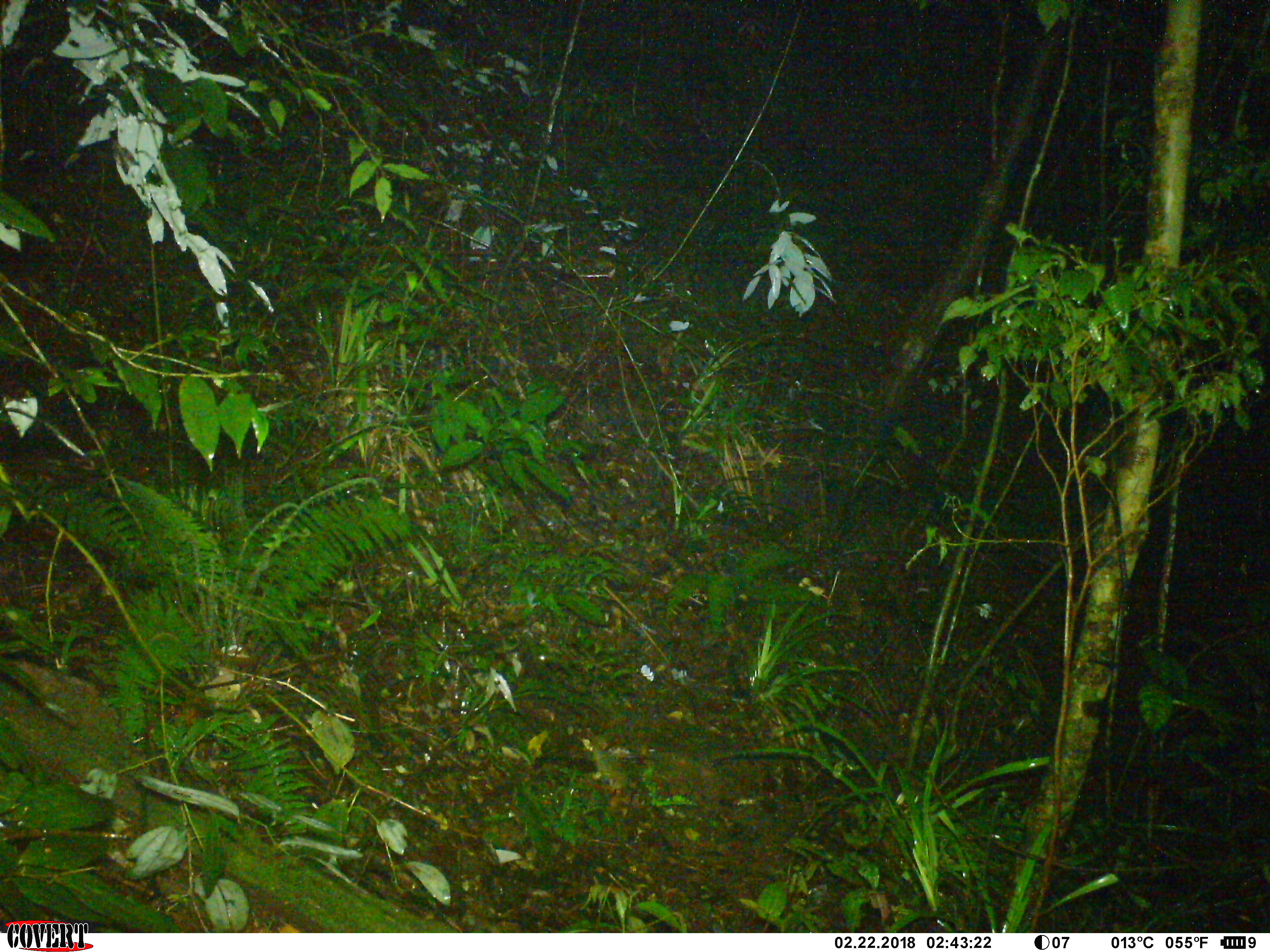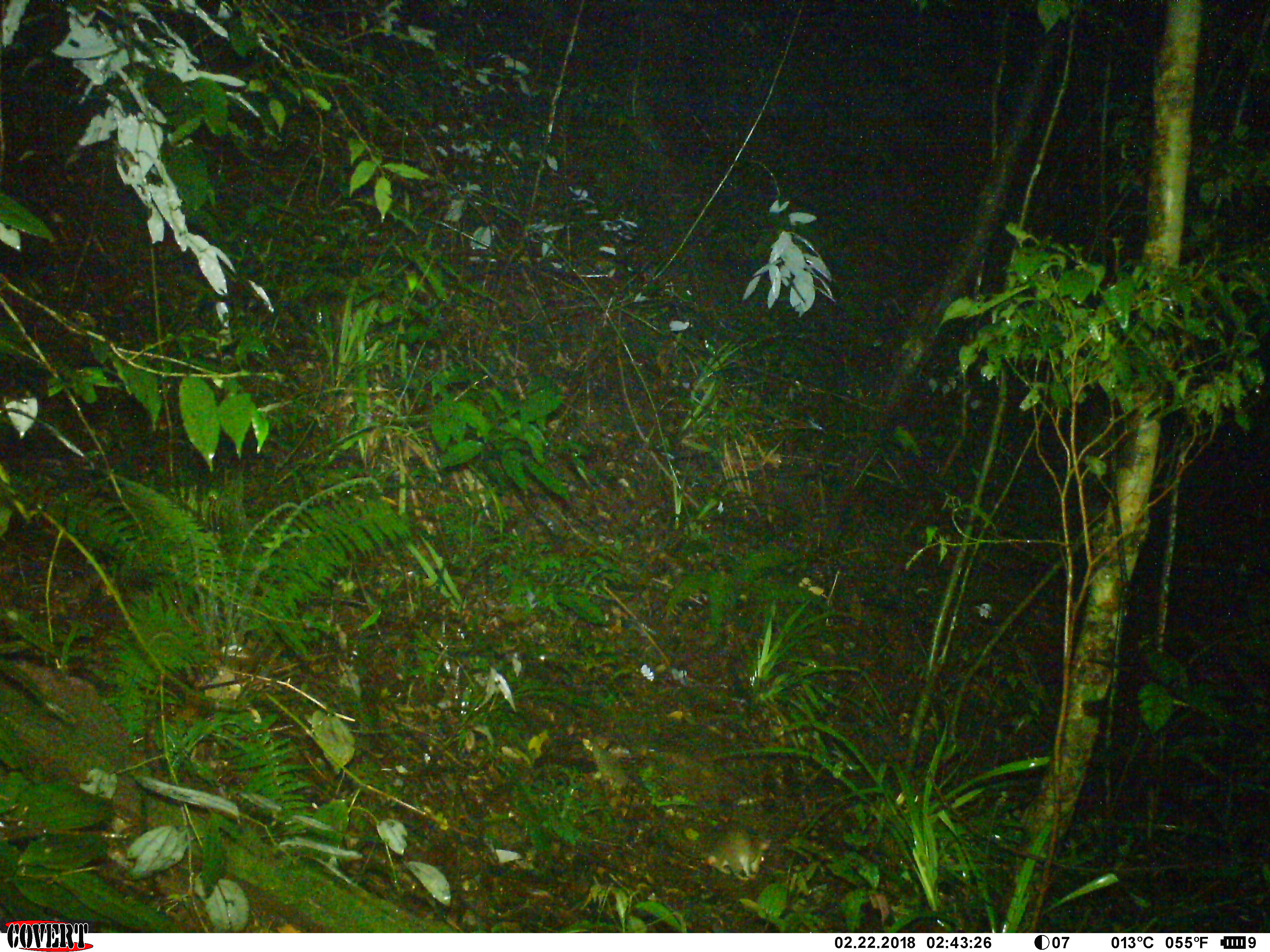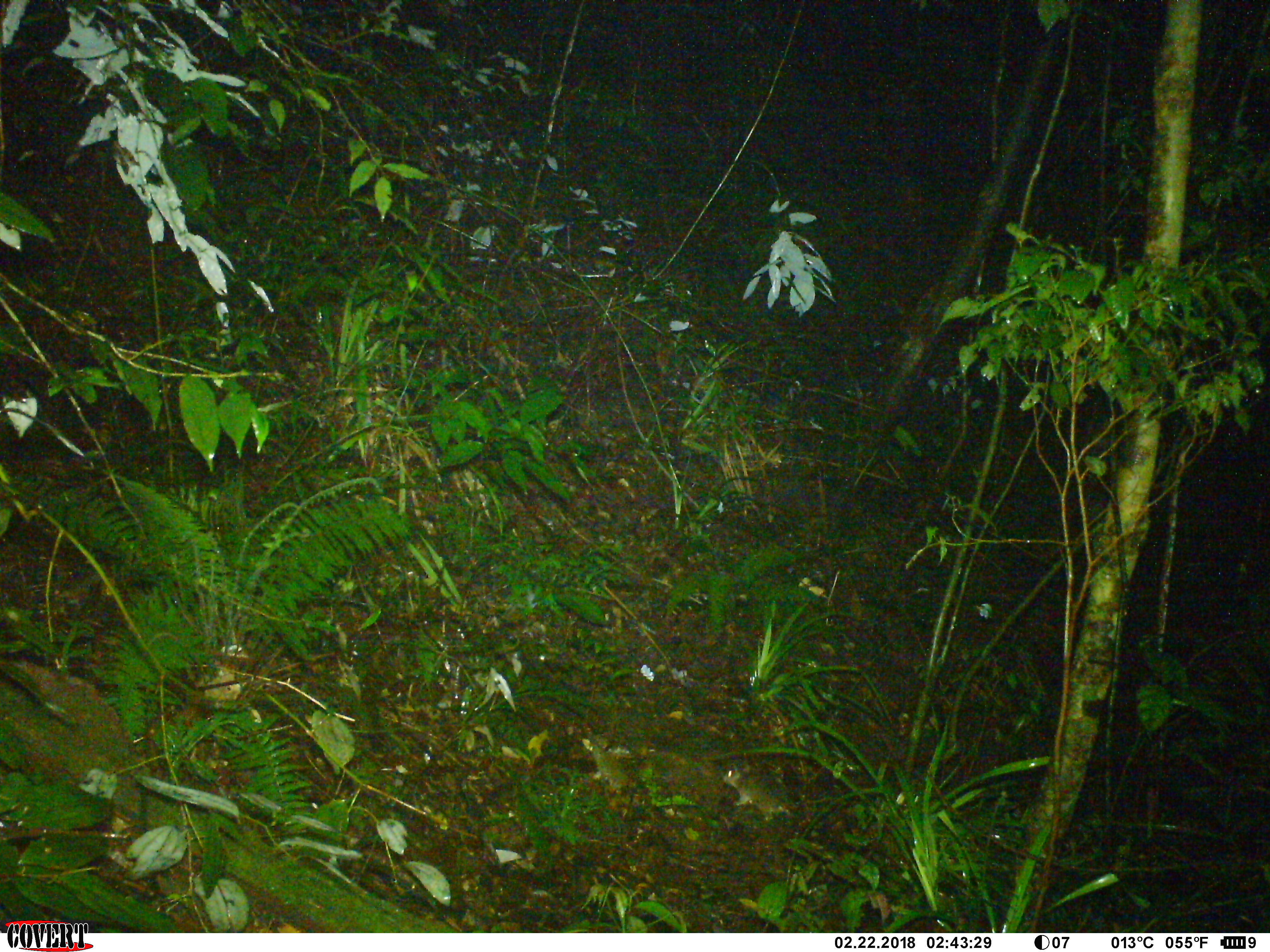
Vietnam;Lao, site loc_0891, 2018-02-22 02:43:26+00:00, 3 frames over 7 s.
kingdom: Animalia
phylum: Chordata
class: Mammalia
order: Rodentia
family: Muridae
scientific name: Muridae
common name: old-world mice and rats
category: unidentified murid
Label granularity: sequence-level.